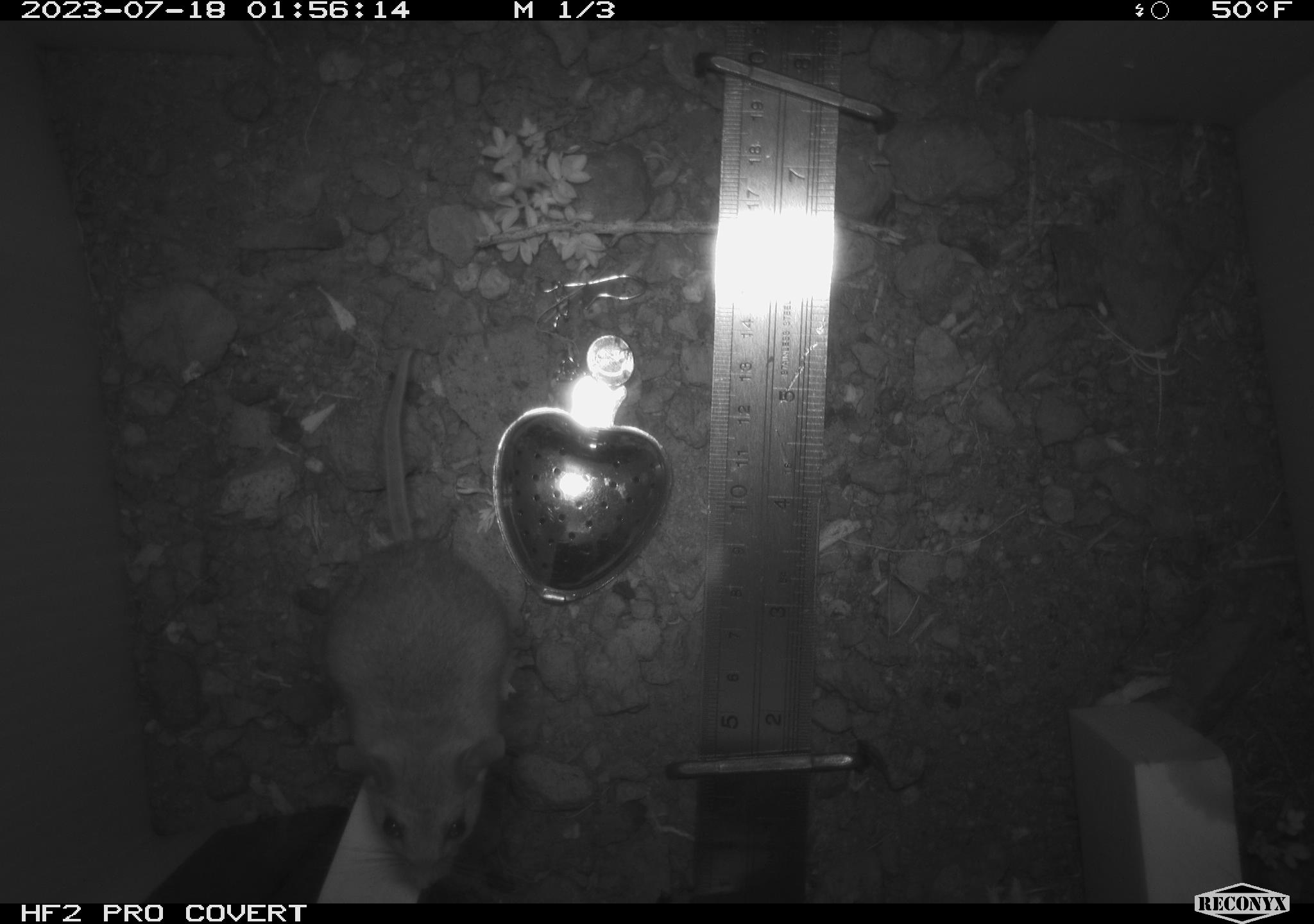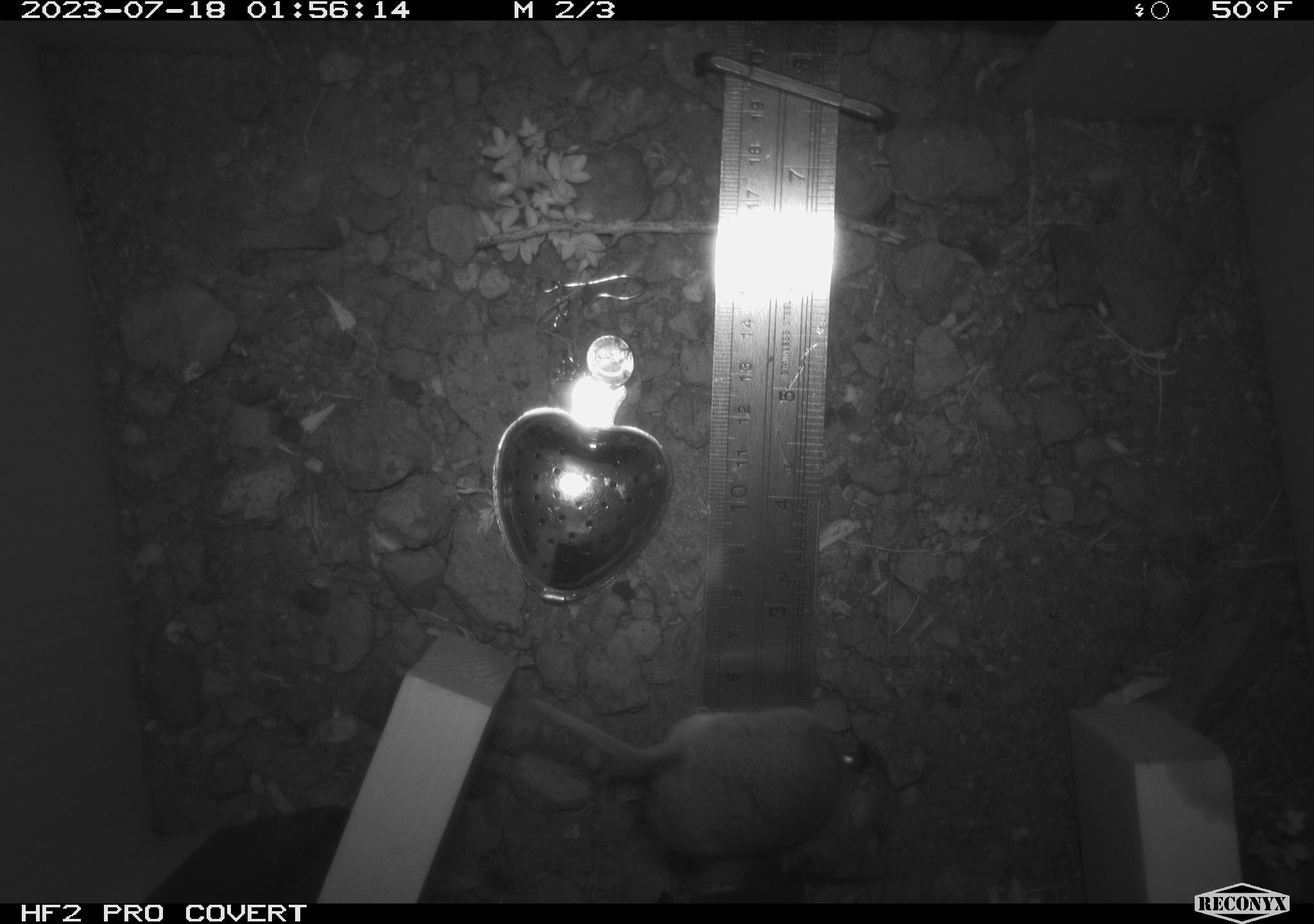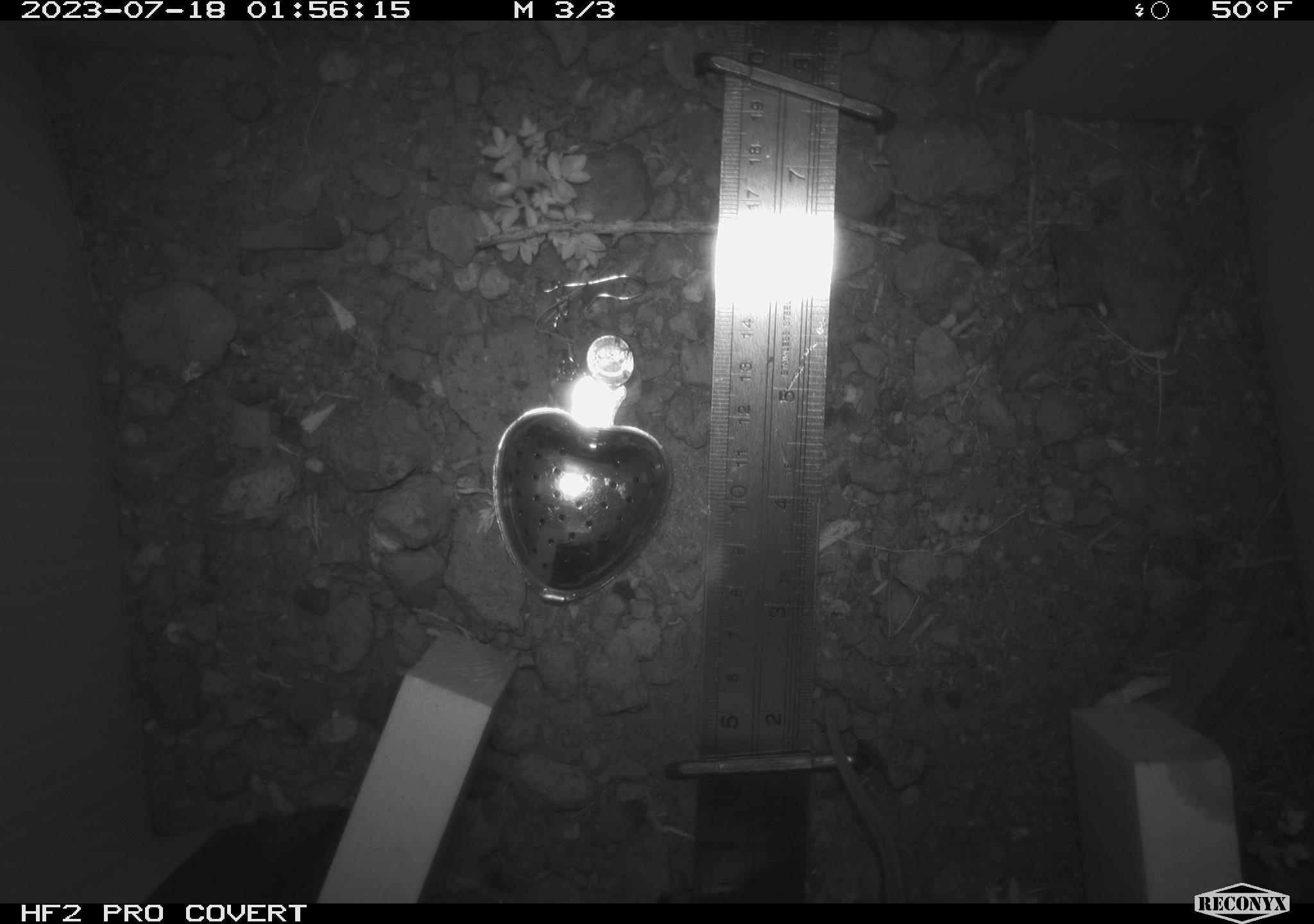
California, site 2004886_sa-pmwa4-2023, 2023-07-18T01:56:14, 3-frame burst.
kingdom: Animalia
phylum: Chordata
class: Mammalia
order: Rodentia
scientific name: Rodentia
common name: mouse species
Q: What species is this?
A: Mouse species (Rodentia).